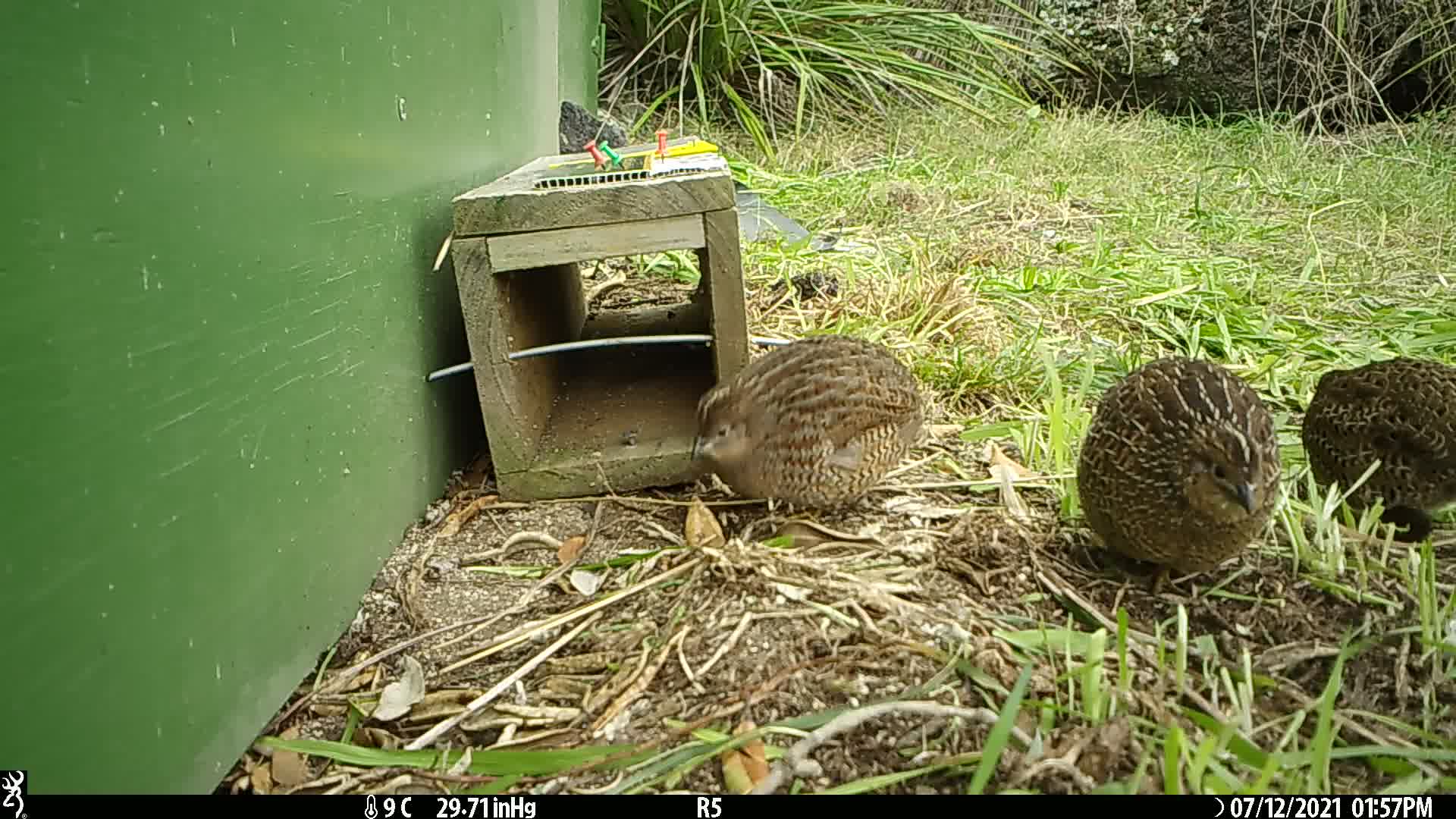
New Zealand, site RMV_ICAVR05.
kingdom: Animalia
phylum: Chordata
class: Aves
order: Galliformes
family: Phasianidae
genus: Synoicus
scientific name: Synoicus ypsilophorus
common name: brown quail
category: quail brown